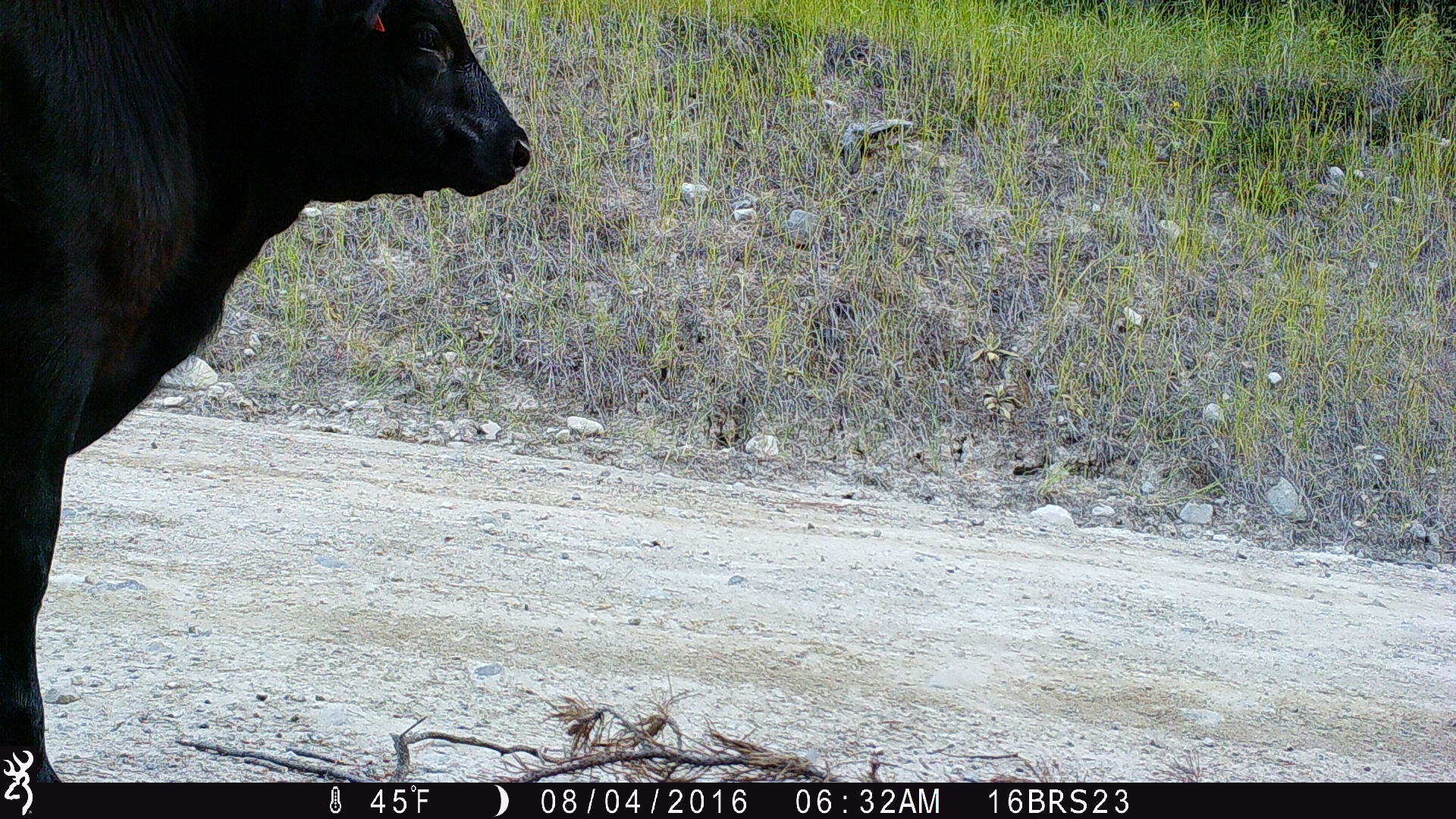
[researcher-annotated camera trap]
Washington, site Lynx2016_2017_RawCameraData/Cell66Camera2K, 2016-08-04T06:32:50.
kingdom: Animalia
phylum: Chordata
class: Mammalia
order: Artiodactyla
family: Bovidae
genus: Bos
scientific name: Bos taurus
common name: domestic cattle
Domestic cattle (Bos taurus). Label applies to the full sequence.